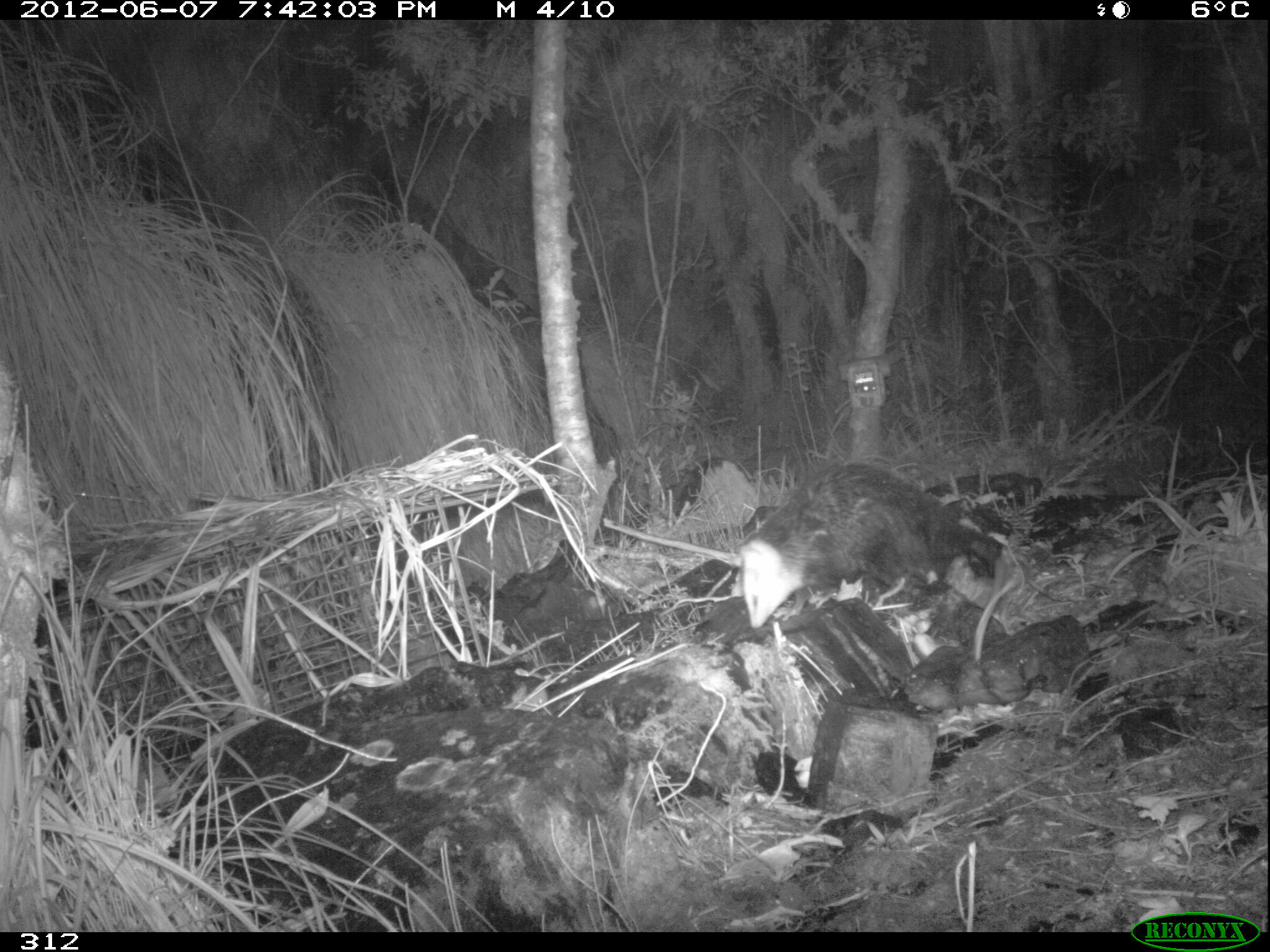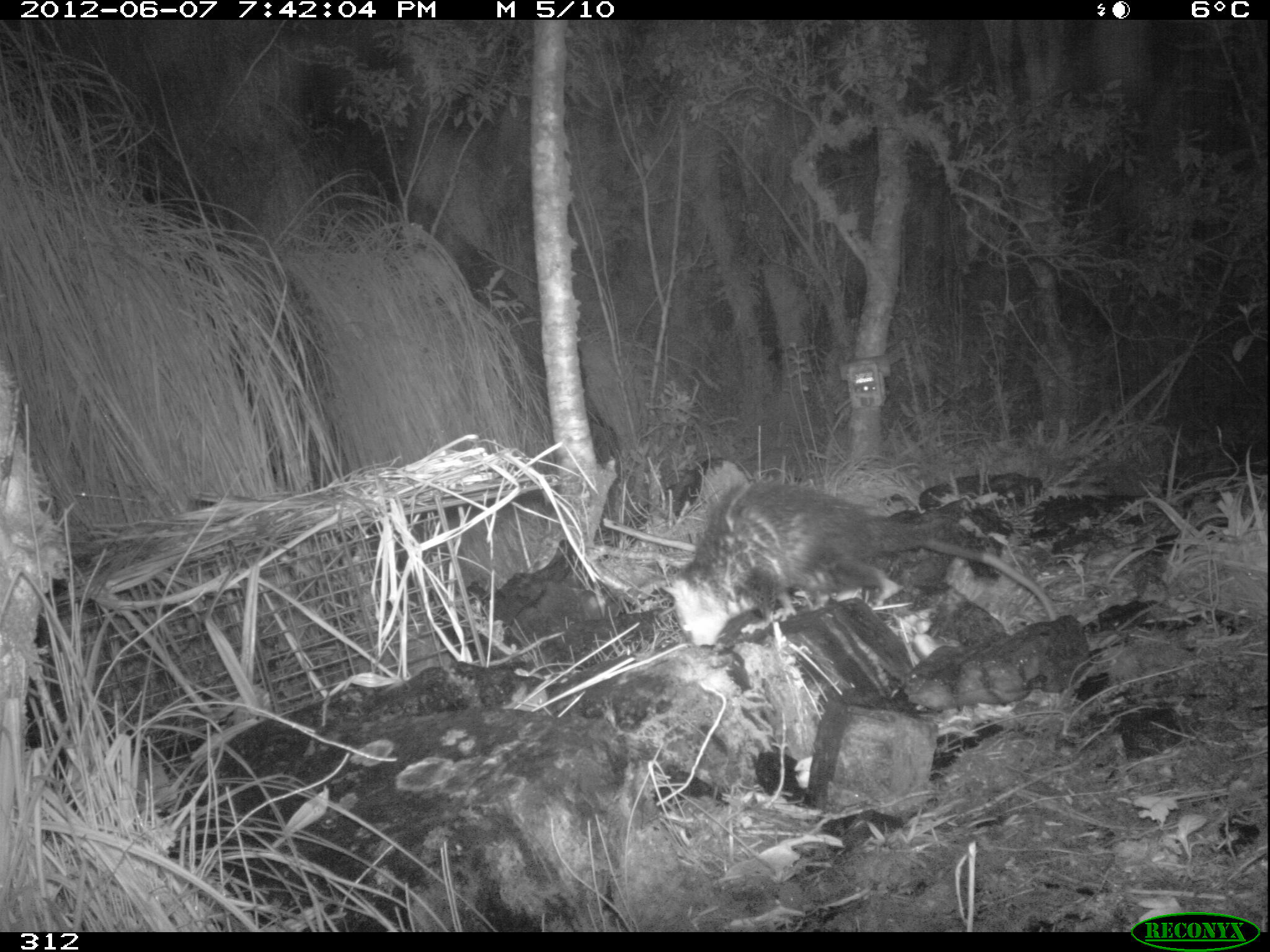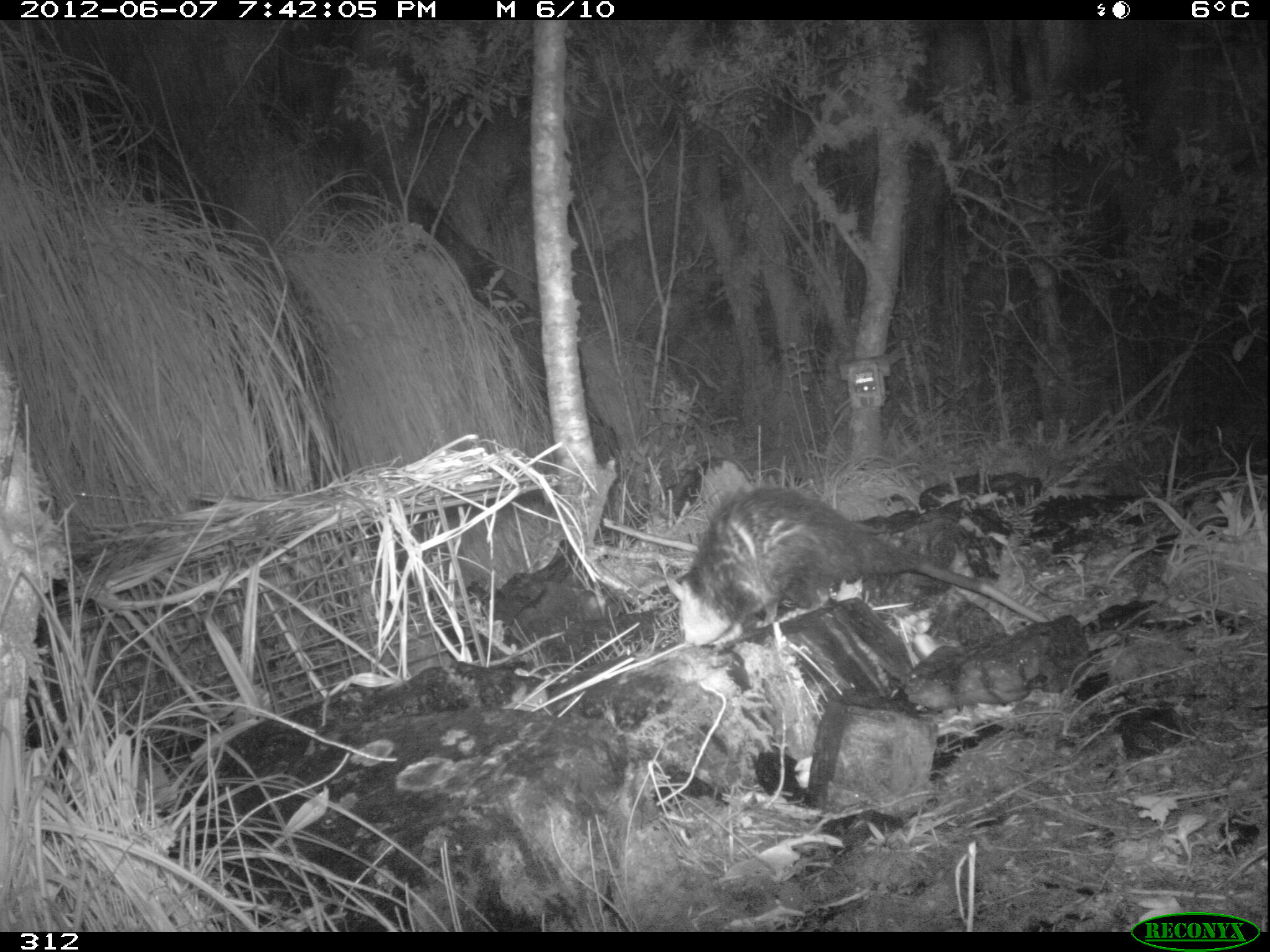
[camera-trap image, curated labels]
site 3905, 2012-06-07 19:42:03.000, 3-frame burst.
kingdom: Animalia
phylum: Chordata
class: Mammalia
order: Didelphimorphia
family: Didelphidae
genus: Didelphis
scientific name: Didelphis pernigra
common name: andean white-eared opossum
Didelphis pernigra (andean white-eared opossum).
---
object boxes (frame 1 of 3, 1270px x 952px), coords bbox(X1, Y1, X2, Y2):
didelphis pernigra: bbox(737, 458, 1023, 663)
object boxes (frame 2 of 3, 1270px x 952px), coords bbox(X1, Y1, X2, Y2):
didelphis pernigra: bbox(660, 477, 1058, 648)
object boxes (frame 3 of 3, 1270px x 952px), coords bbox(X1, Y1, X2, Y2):
didelphis pernigra: bbox(664, 484, 1050, 646)